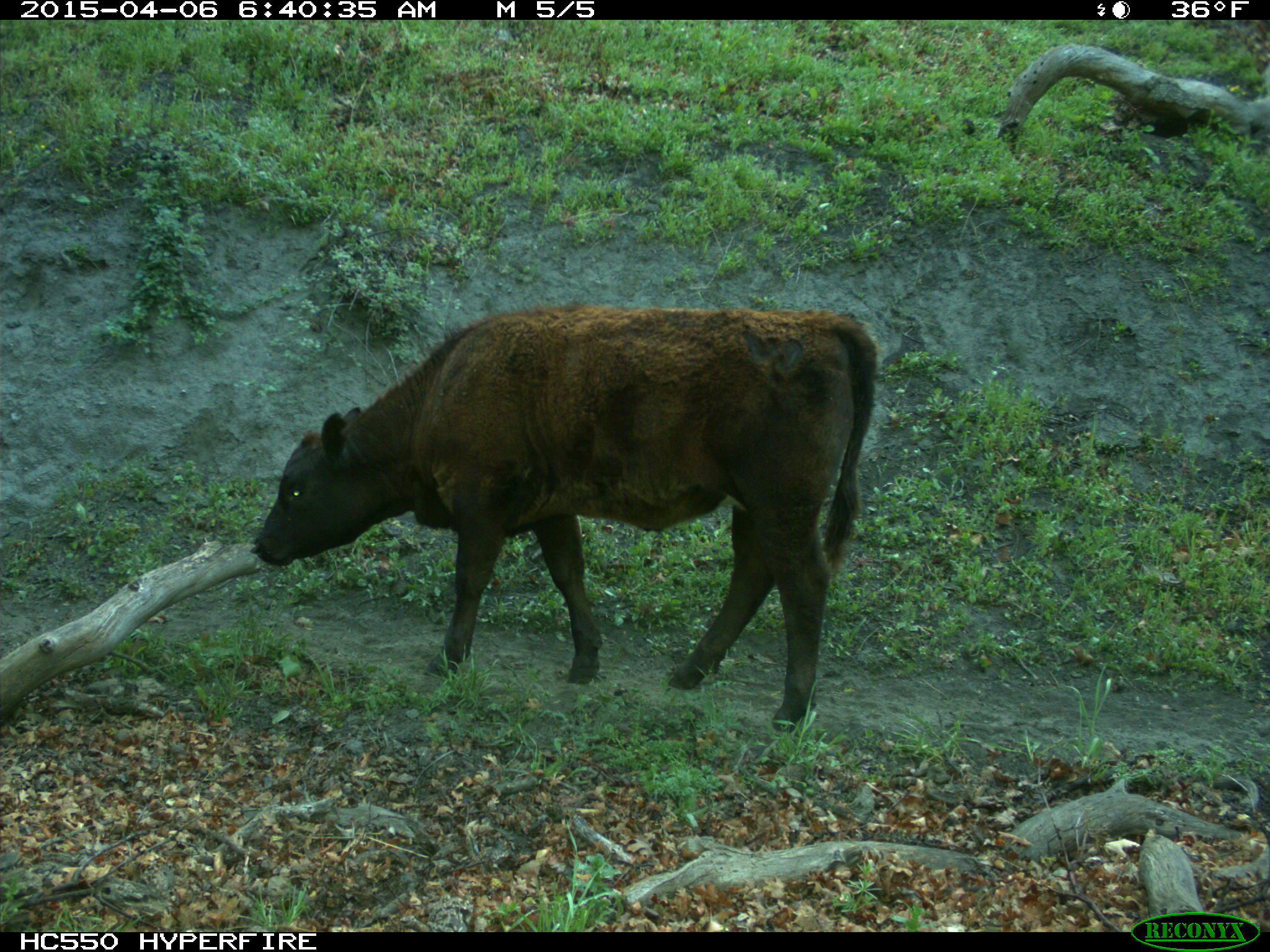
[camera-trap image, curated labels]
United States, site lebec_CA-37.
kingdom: Animalia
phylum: Chordata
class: Mammalia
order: Artiodactyla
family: Bovidae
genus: Bos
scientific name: Bos taurus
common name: domestic cow